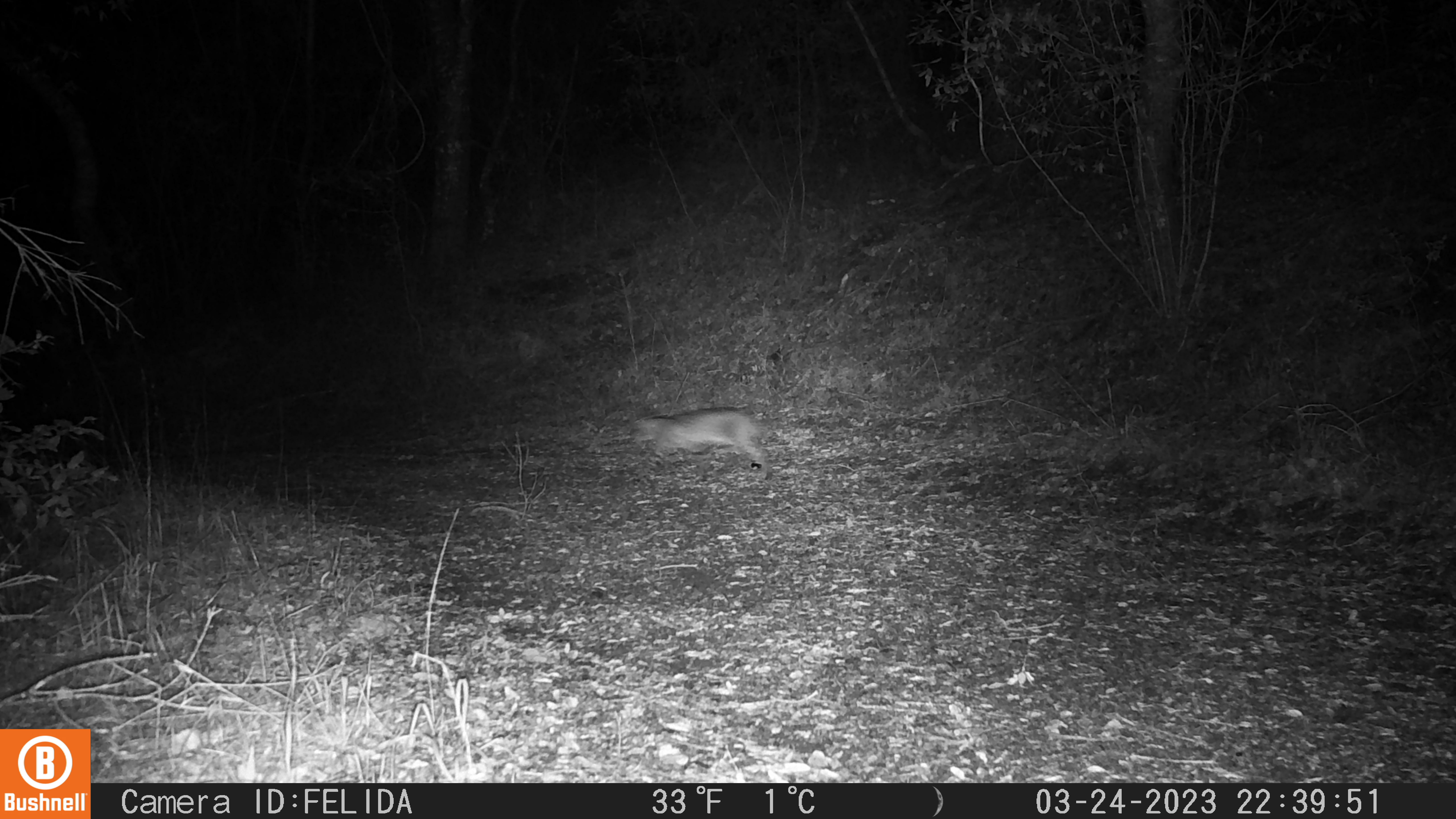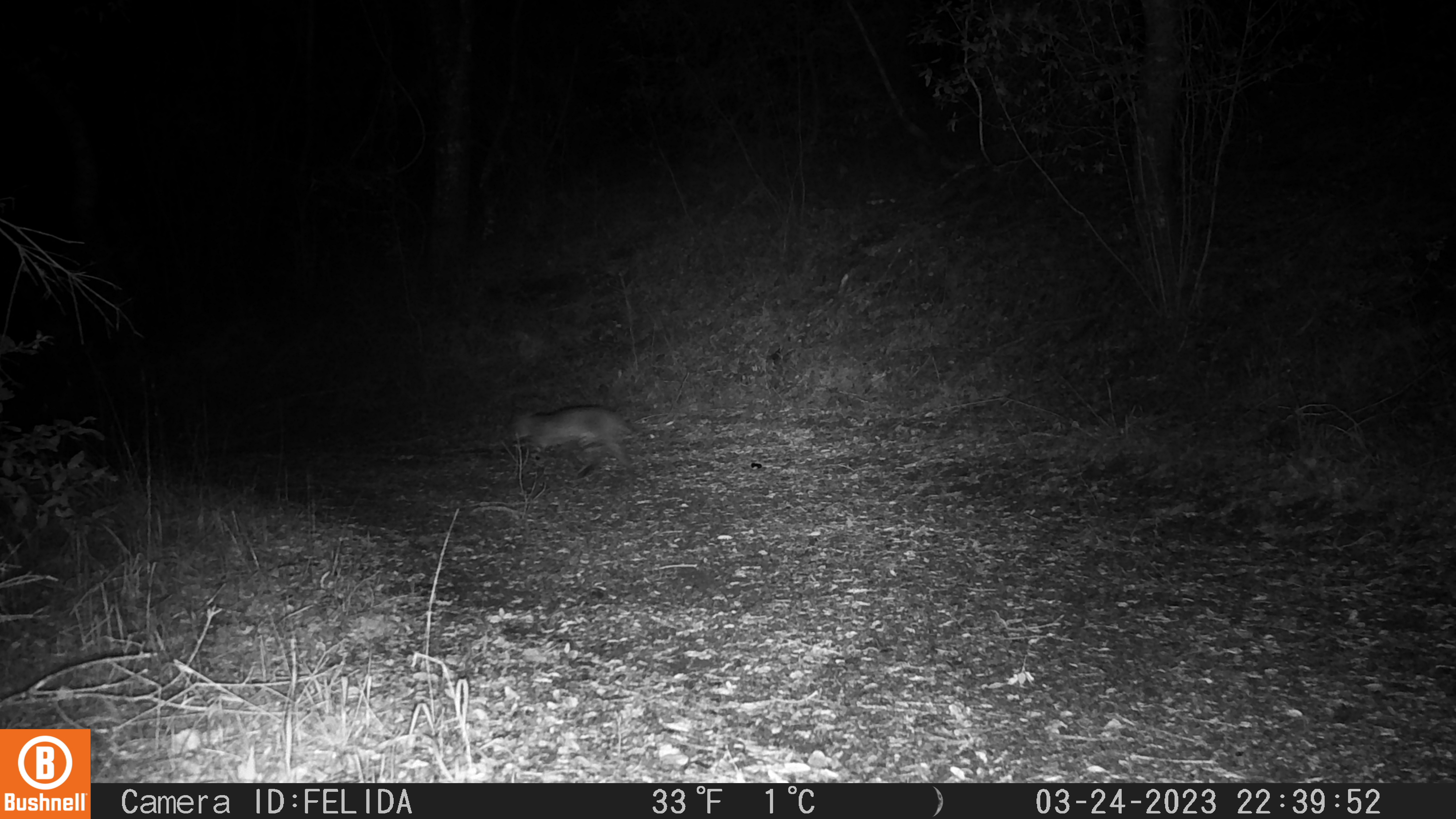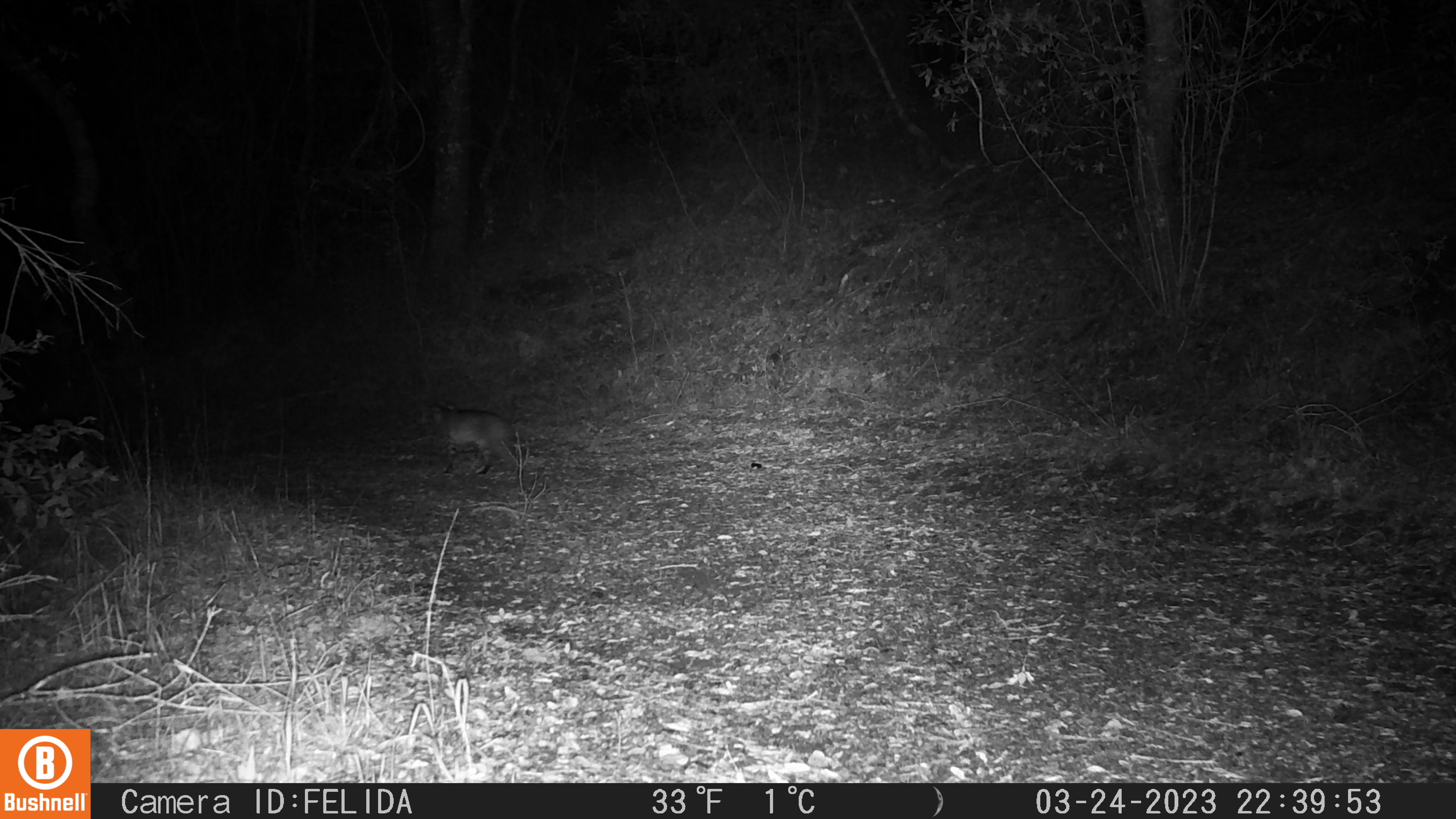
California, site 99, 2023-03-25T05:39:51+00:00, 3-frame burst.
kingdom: Animalia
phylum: Chordata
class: Mammalia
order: Carnivora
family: Felidae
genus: Lynx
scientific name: Lynx rufus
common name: bobcat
Bobcat (Lynx rufus).